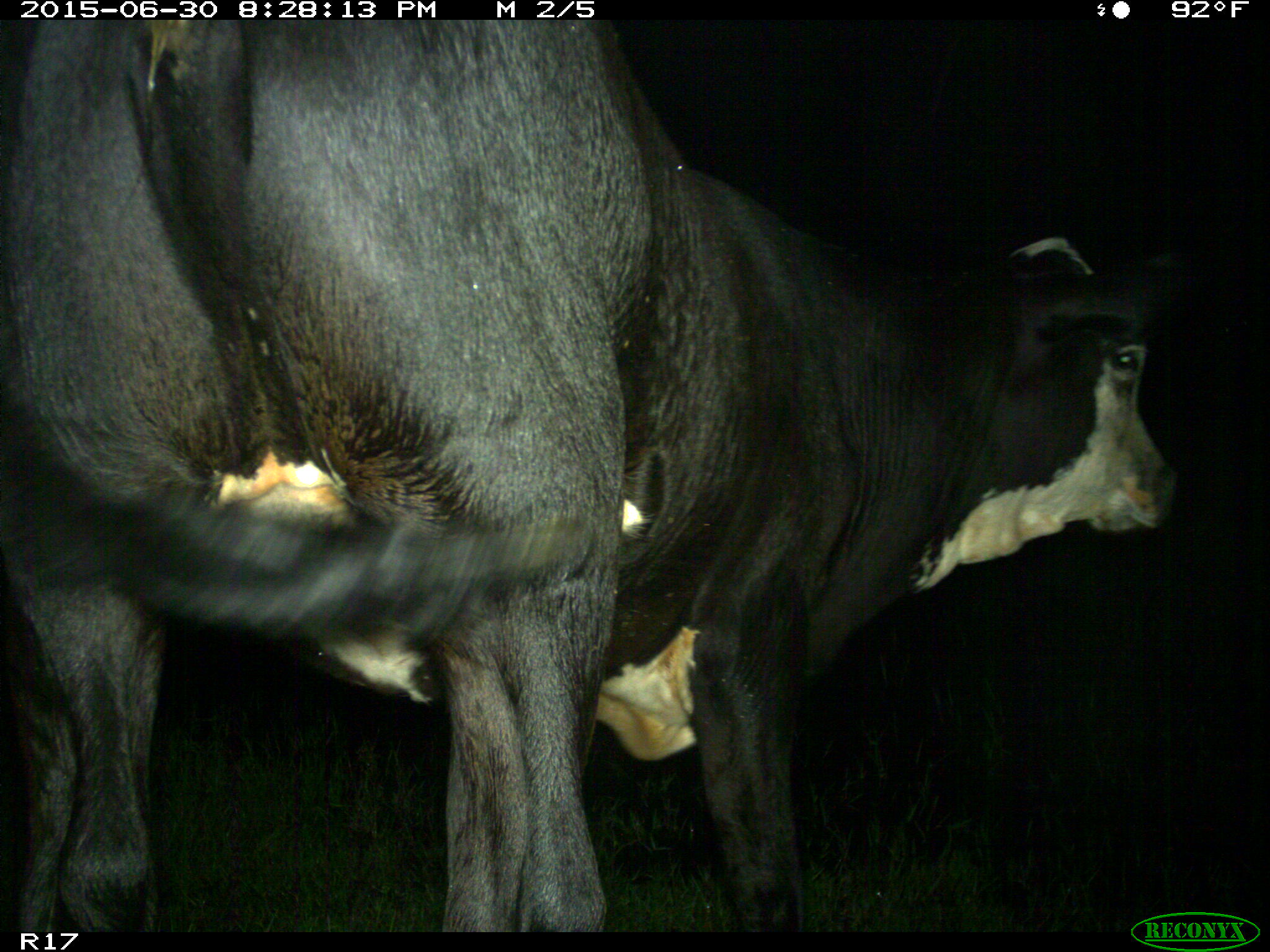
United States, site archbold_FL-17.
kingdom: Animalia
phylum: Chordata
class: Mammalia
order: Artiodactyla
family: Bovidae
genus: Bos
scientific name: Bos taurus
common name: domestic cow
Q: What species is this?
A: Bos taurus (domestic cow).